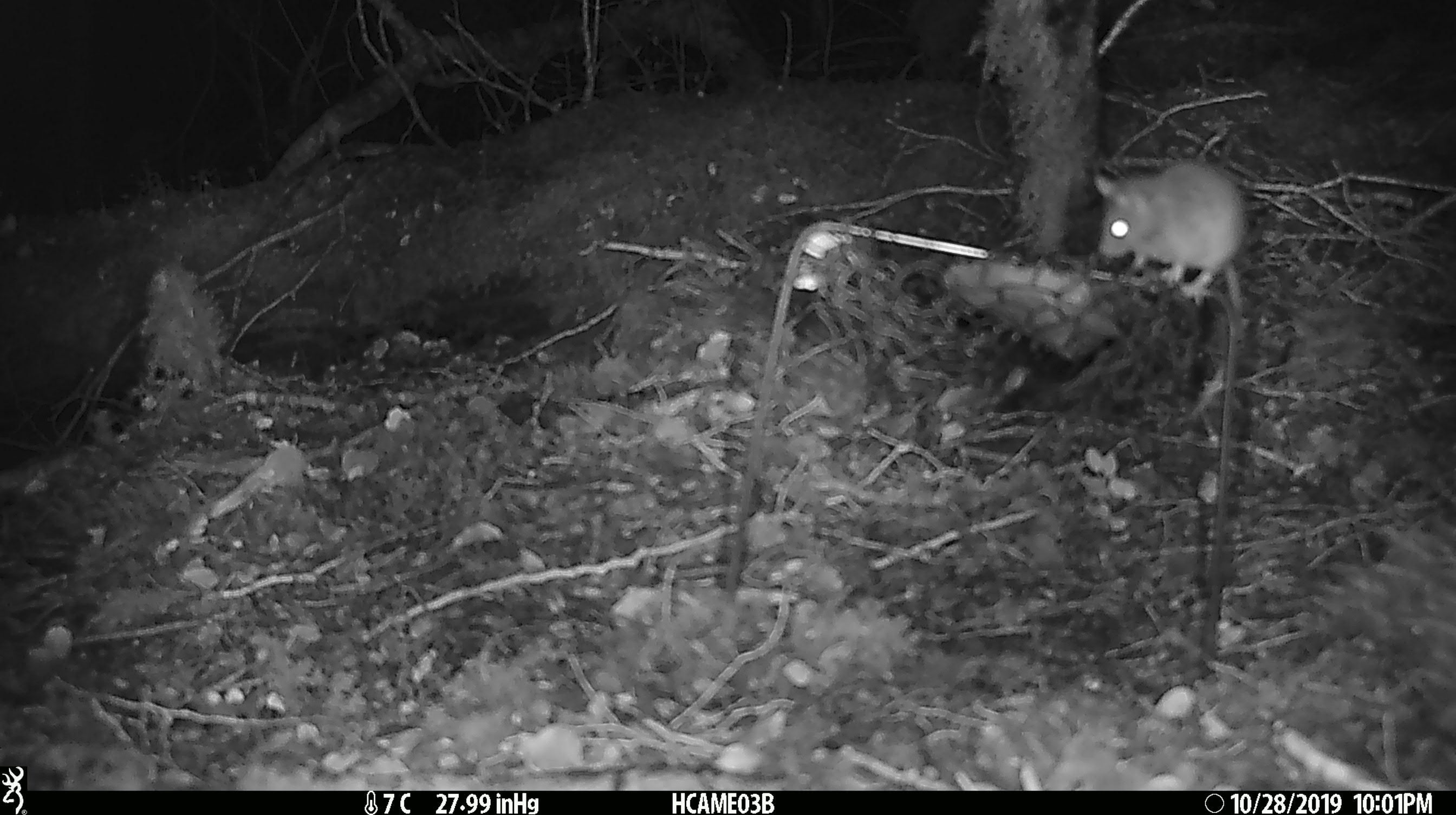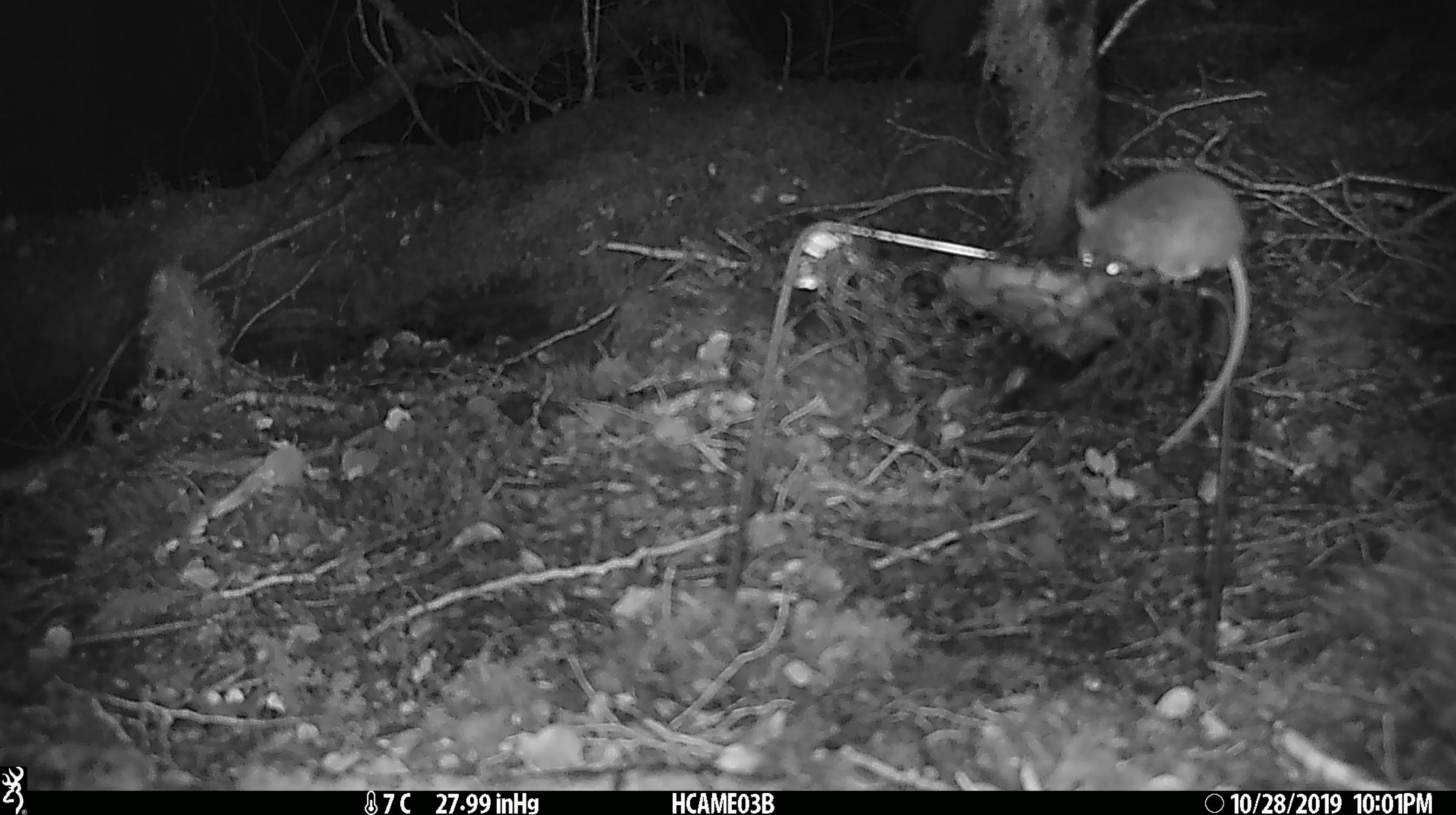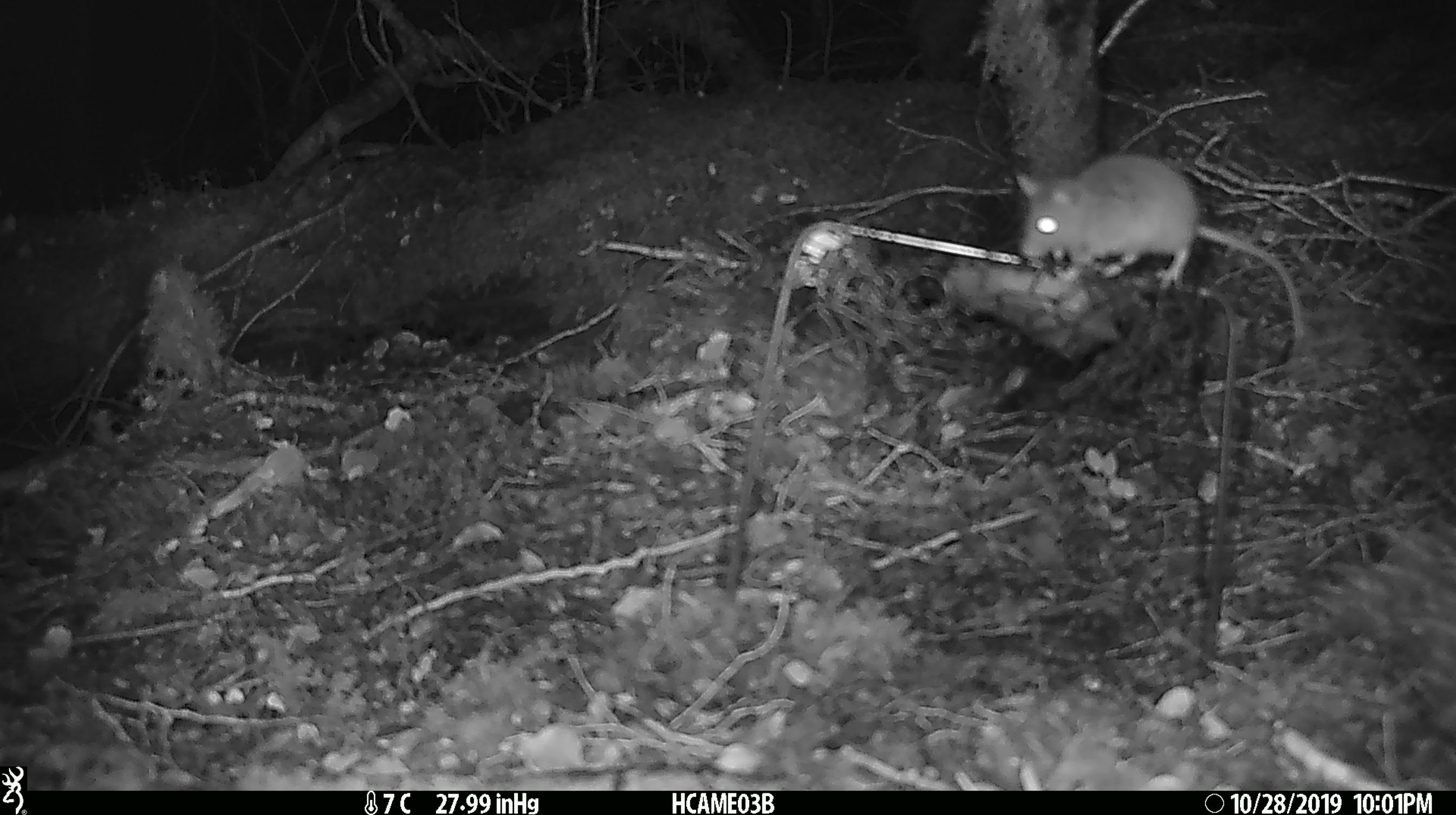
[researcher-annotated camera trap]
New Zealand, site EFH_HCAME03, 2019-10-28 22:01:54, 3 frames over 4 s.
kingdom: Animalia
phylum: Chordata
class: Mammalia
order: Rodentia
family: Muridae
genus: Mus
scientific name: Mus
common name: mouse